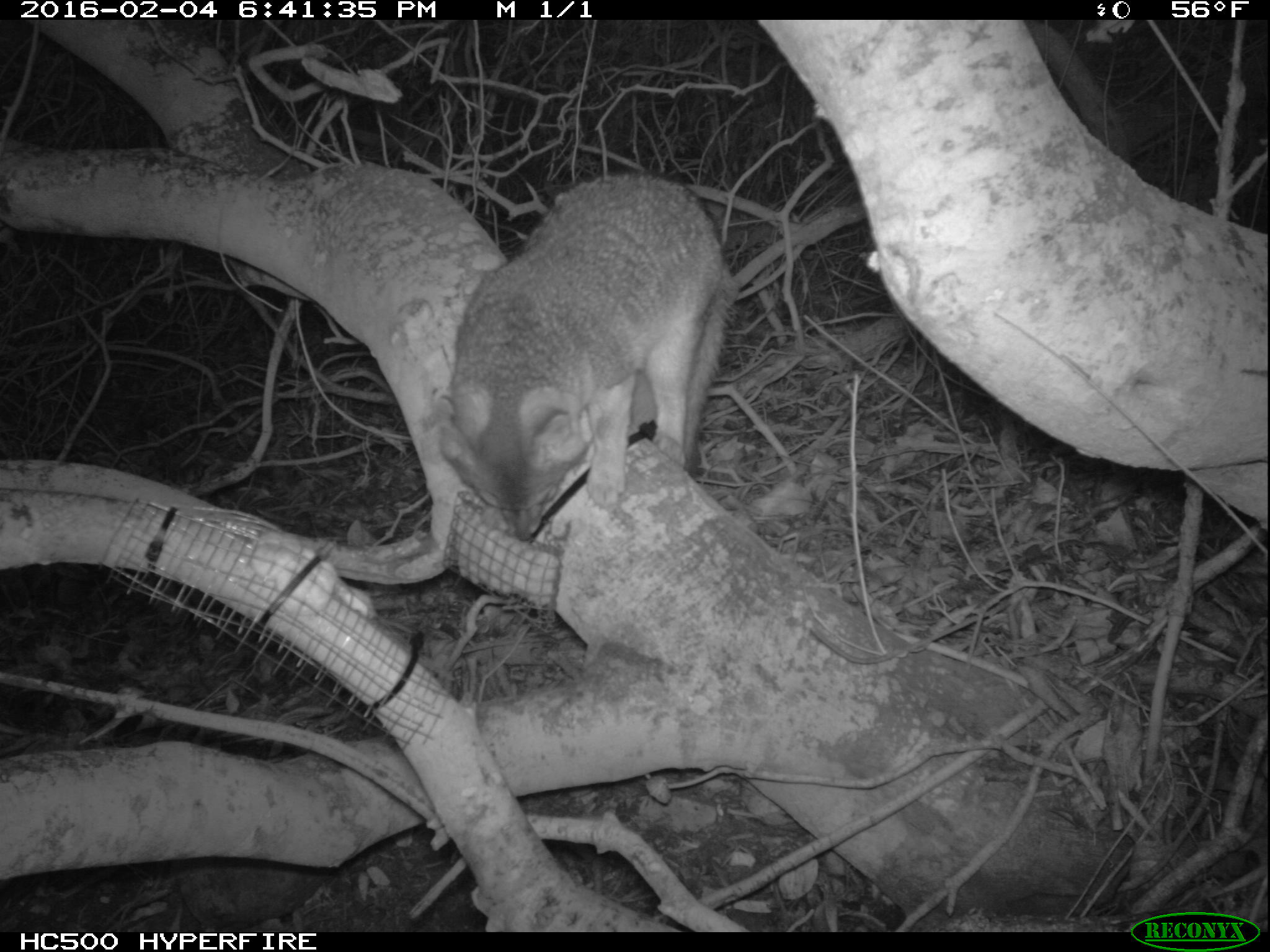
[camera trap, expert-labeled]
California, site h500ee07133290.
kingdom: Animalia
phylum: Chordata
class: Mammalia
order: Carnivora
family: Canidae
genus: Urocyon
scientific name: Urocyon littoralis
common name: island fox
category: fox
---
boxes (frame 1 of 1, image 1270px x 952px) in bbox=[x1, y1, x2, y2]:
fox: bbox=[440, 169, 735, 539]